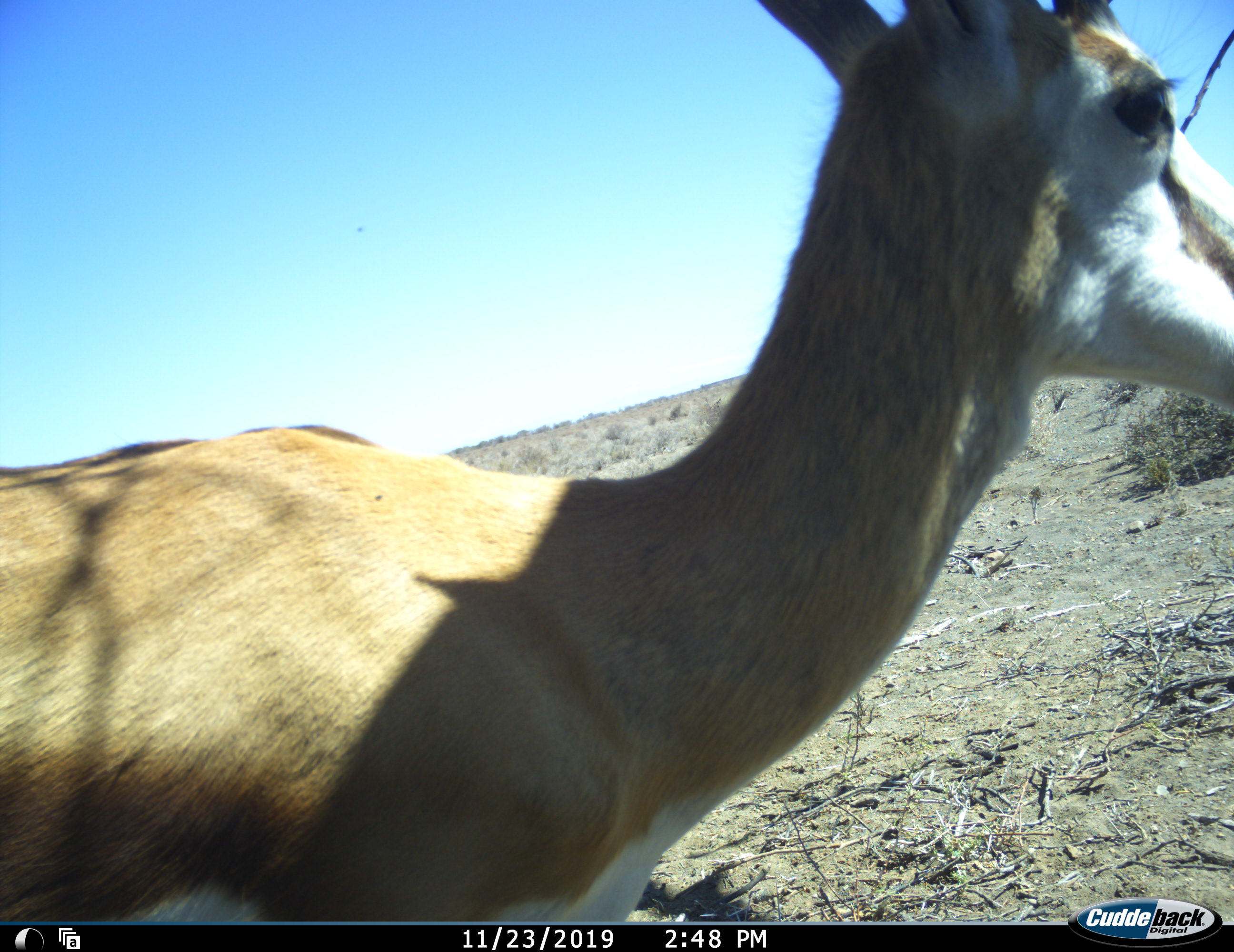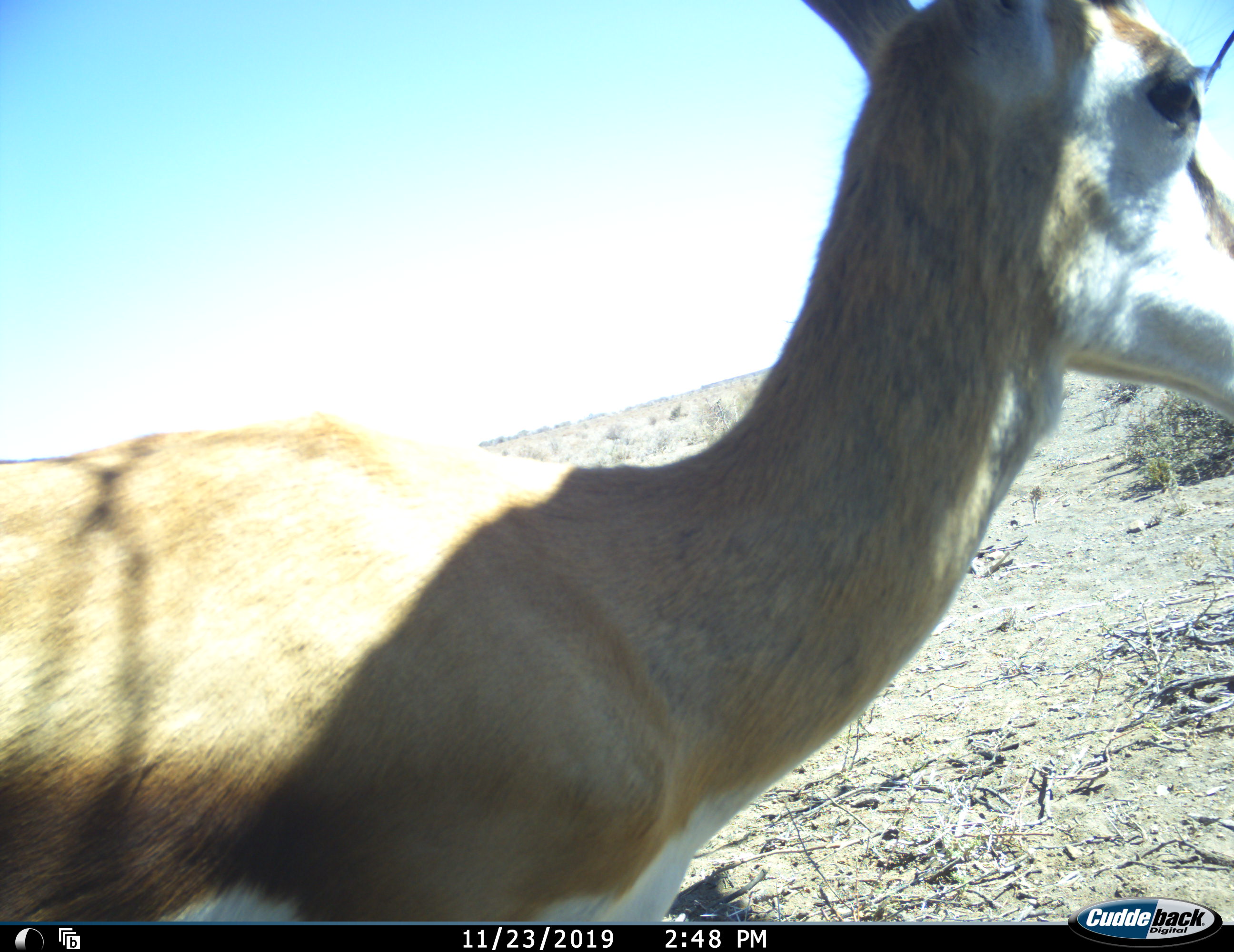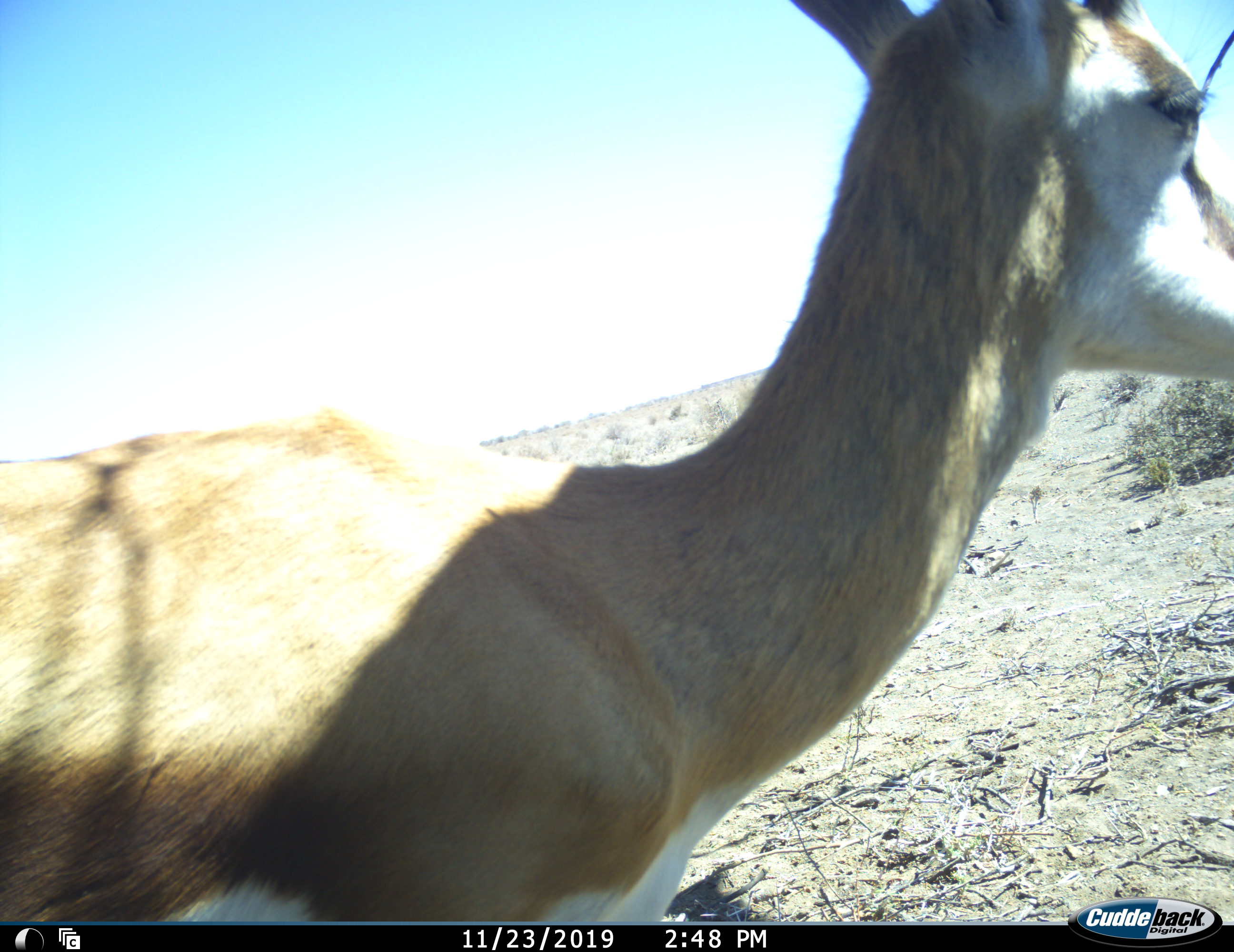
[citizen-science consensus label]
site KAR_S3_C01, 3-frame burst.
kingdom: Animalia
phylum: Chordata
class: Mammalia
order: Artiodactyla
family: Bovidae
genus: Antidorcas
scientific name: Antidorcas marsupialis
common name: springbok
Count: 1.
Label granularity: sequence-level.